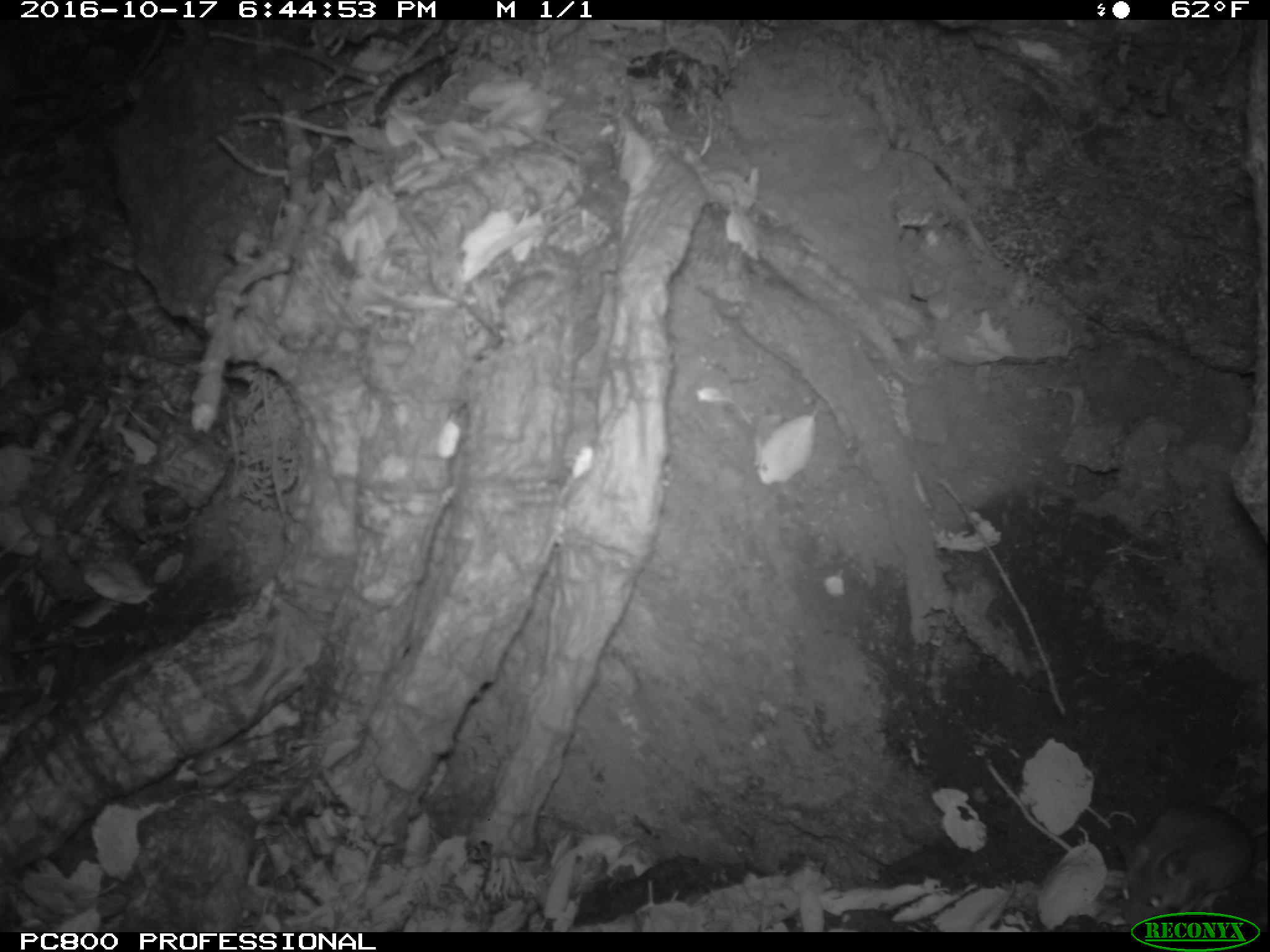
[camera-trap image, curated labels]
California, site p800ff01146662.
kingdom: Animalia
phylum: Chordata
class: Mammalia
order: Rodentia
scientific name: Rodentia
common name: rodent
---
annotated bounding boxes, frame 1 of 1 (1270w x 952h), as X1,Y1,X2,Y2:
rodent: 1116,802,1267,928